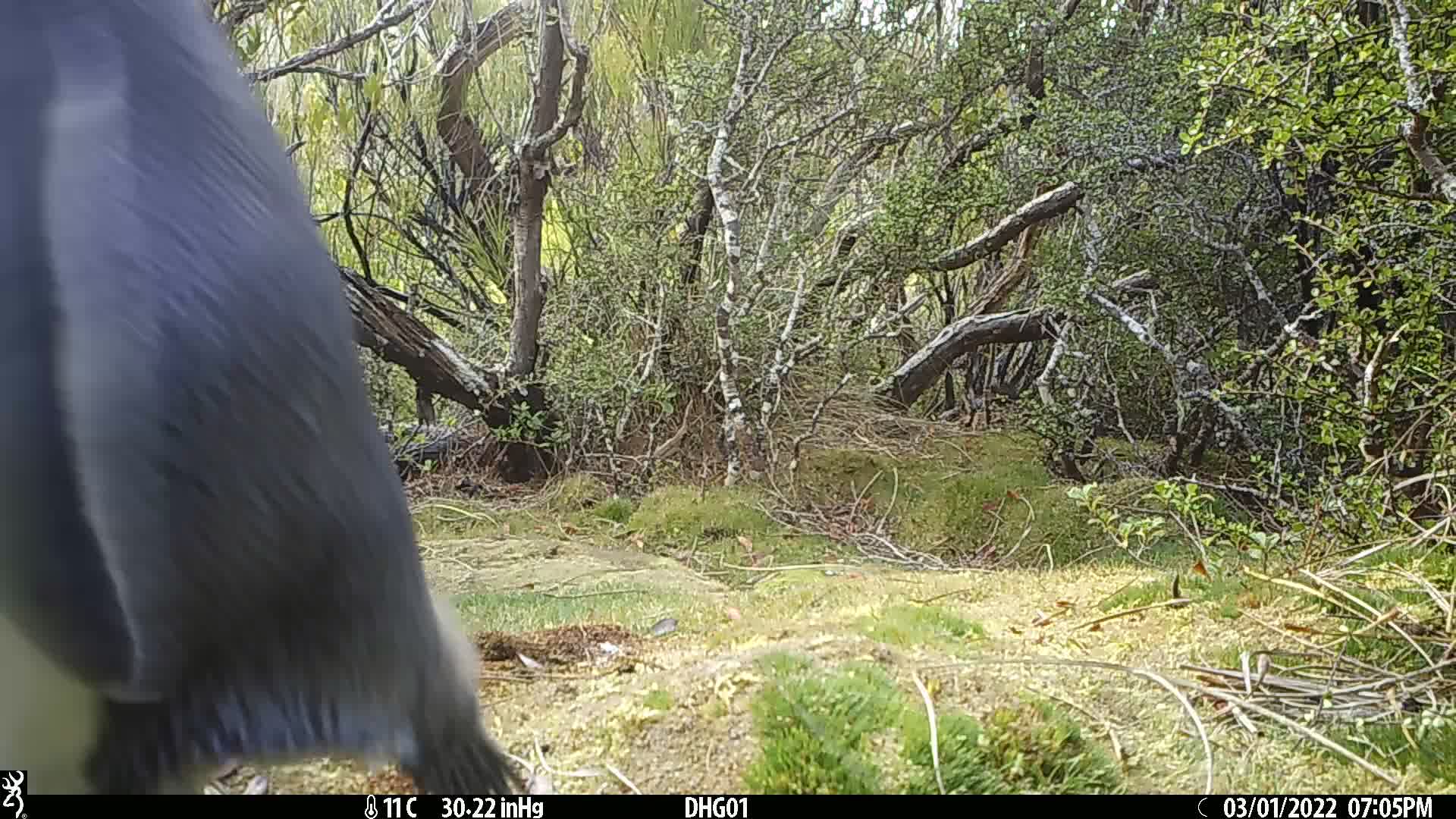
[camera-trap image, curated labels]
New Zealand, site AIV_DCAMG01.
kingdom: Animalia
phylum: Chordata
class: Aves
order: Sphenisciformes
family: Spheniscidae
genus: Megadyptes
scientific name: Megadyptes antipodes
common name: yellow-eyed penguin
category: yellow eyed penguin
Yellow eyed penguin (yellow-eyed penguin) (Megadyptes antipodes).